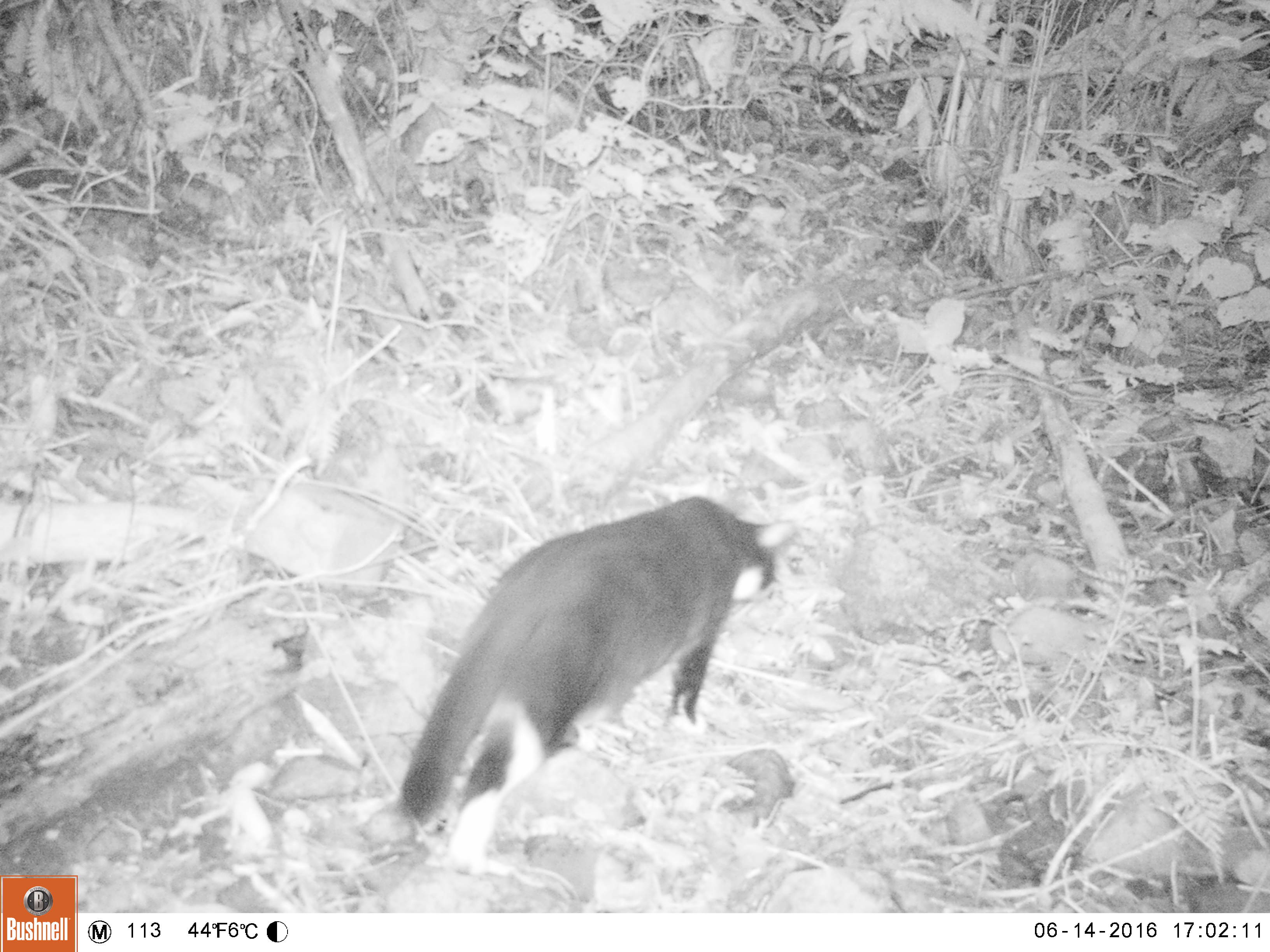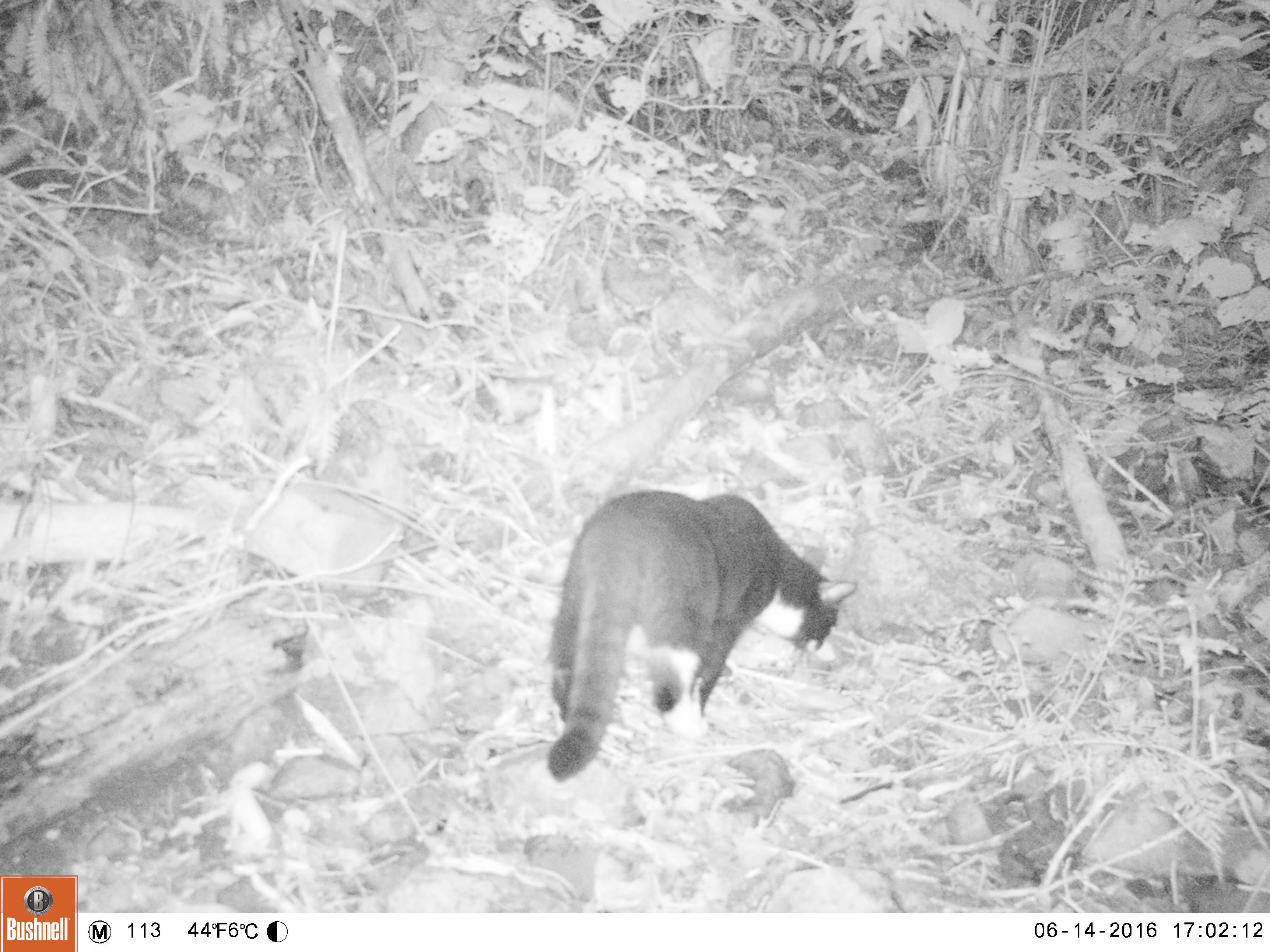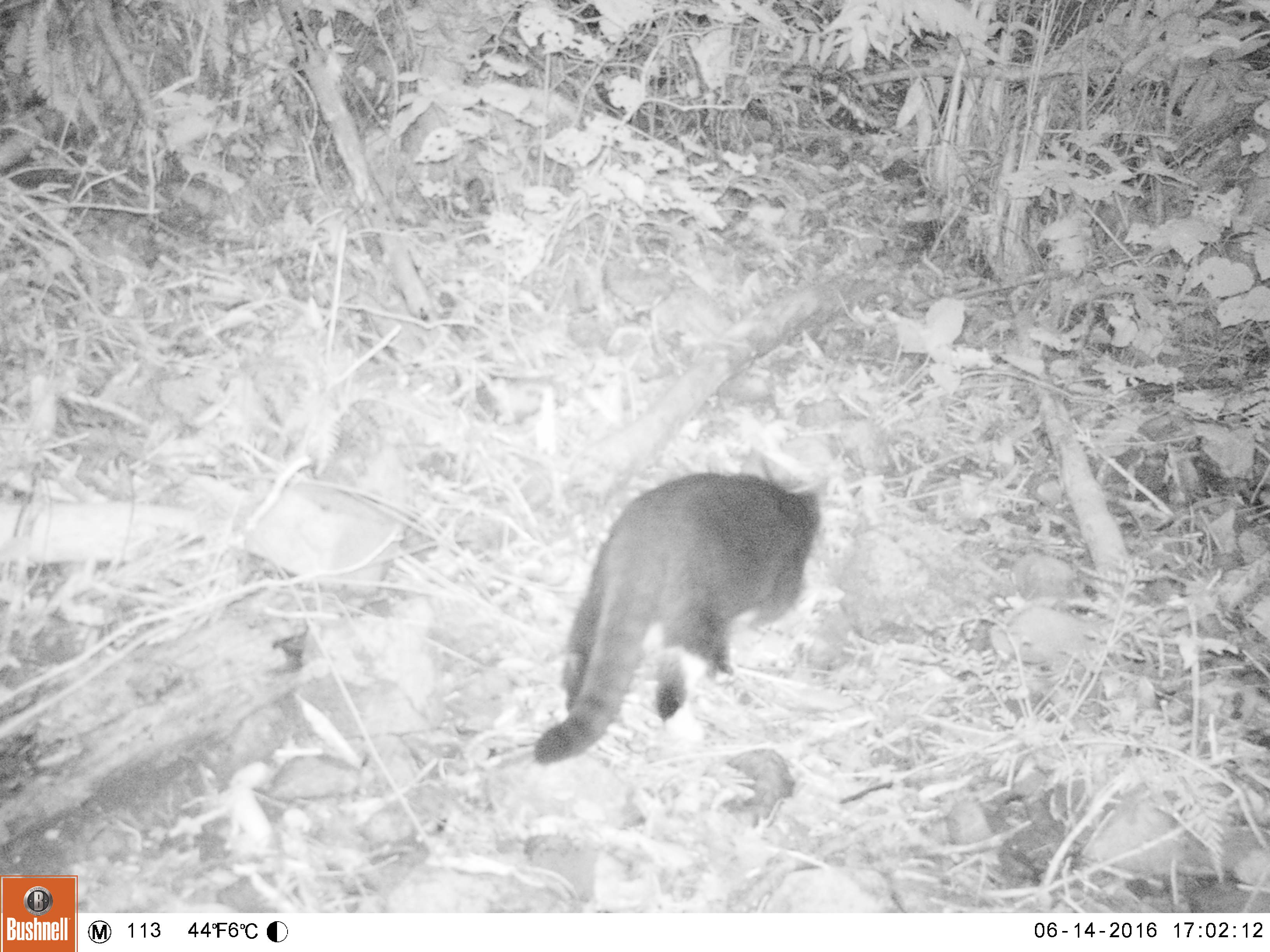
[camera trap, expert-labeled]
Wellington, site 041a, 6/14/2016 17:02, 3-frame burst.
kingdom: Animalia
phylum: Chordata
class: Mammalia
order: Carnivora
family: Felidae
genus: Felis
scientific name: Felis catus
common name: cat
Cat (Felis catus).